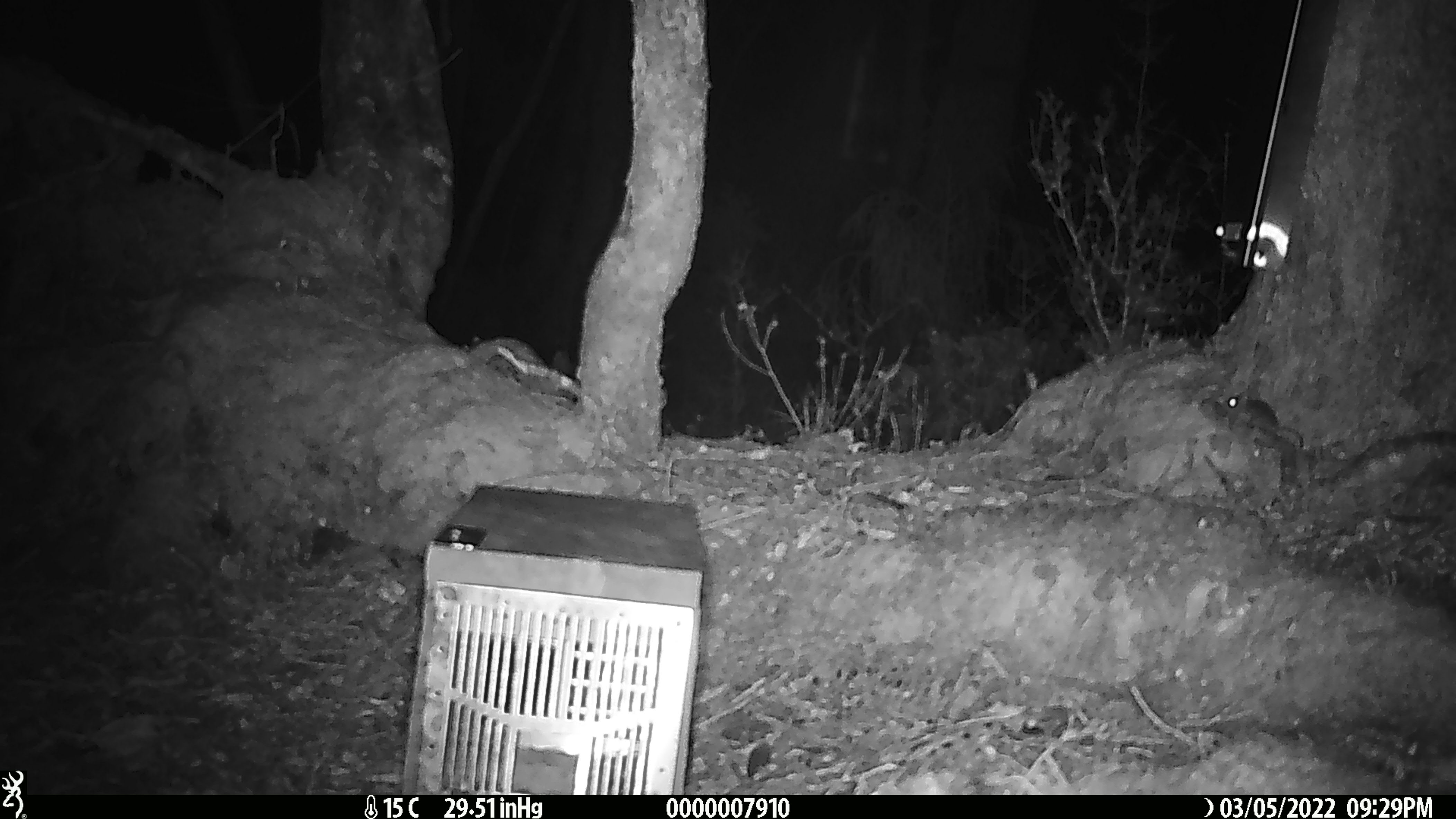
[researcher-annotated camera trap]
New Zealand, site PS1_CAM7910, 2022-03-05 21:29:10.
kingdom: Animalia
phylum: Chordata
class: Mammalia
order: Rodentia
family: Muridae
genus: Mus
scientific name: Mus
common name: mouse